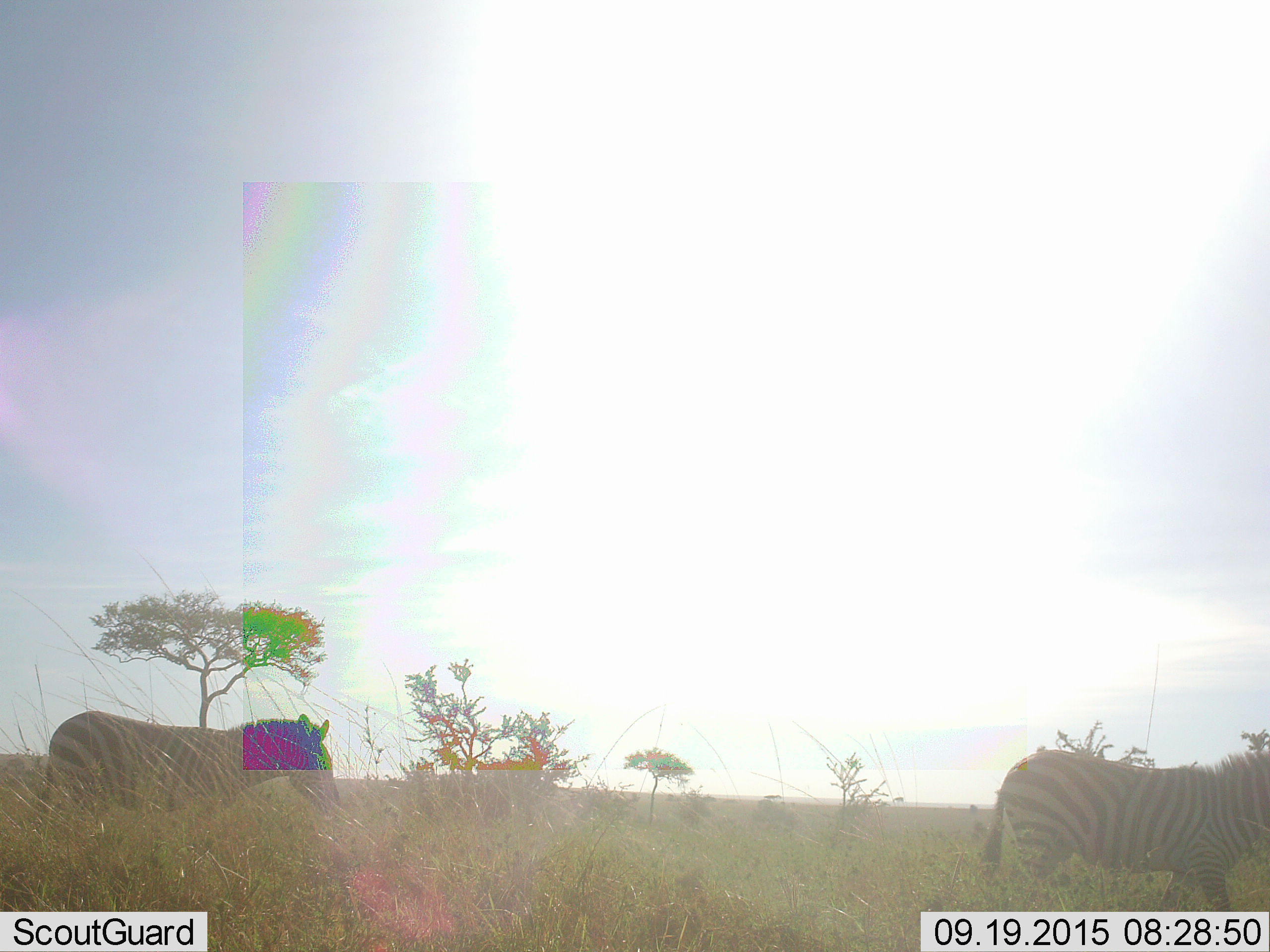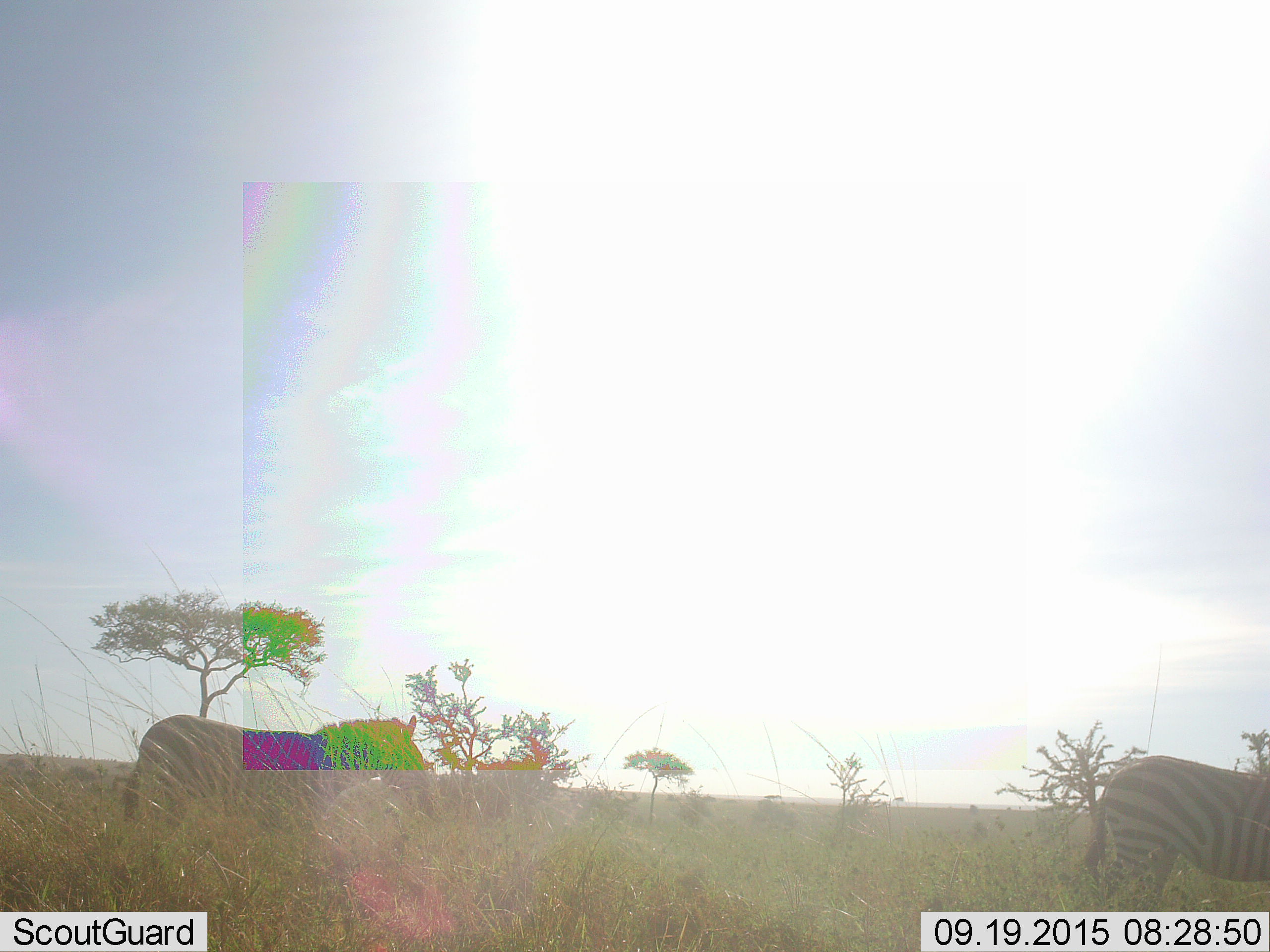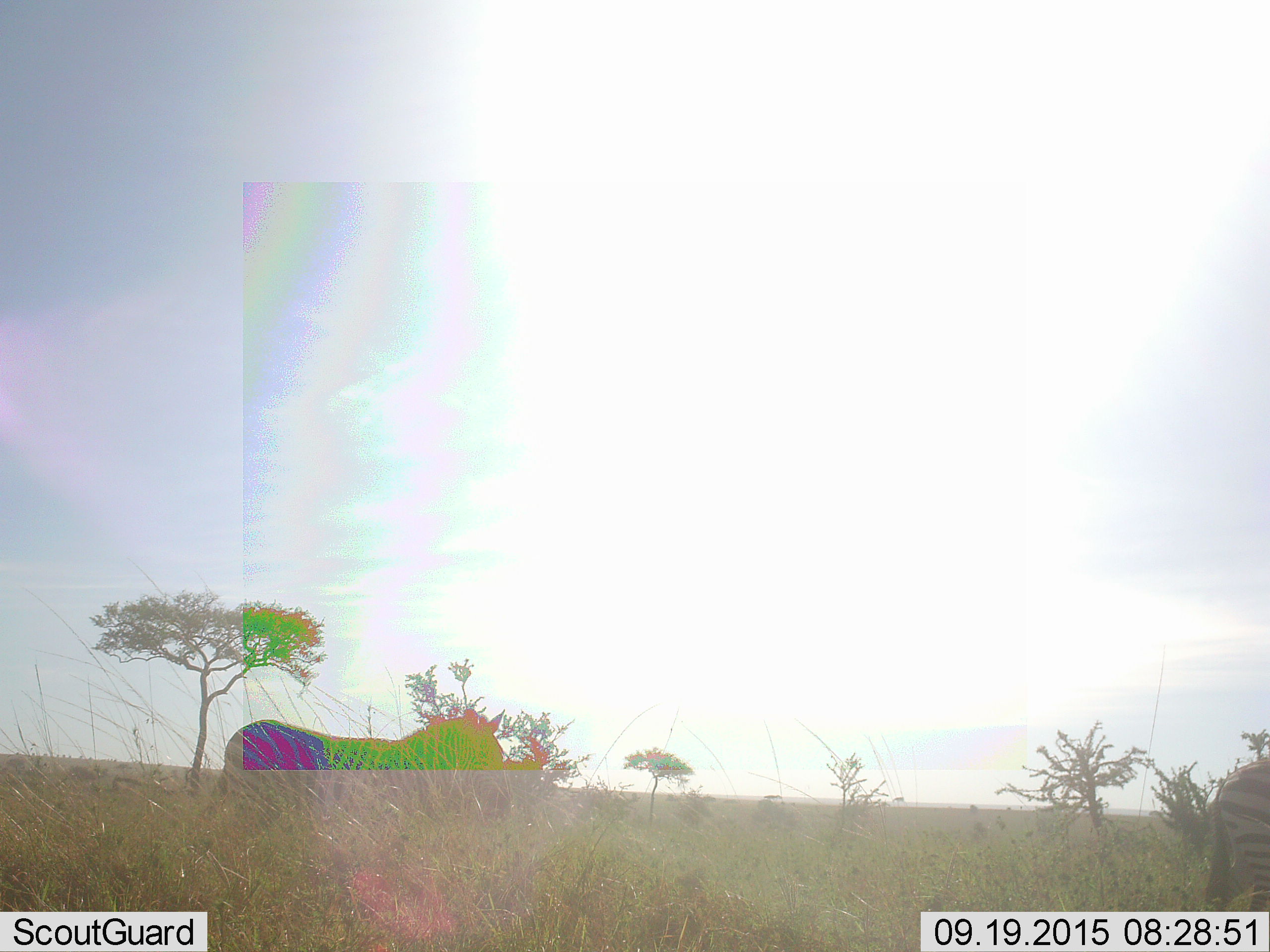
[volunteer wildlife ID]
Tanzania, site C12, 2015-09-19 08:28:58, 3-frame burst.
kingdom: Animalia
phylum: Chordata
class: Mammalia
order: Perissodactyla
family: Equidae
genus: Equus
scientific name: Equus quagga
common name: plains zebra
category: zebra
Zebra (plains zebra) (Equus quagga), count 2. Behavior (volunteer vote fractions): standing 6%, resting 0%, moving 94%, interacting 0%. Young present (vote fraction): 0%. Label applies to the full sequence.